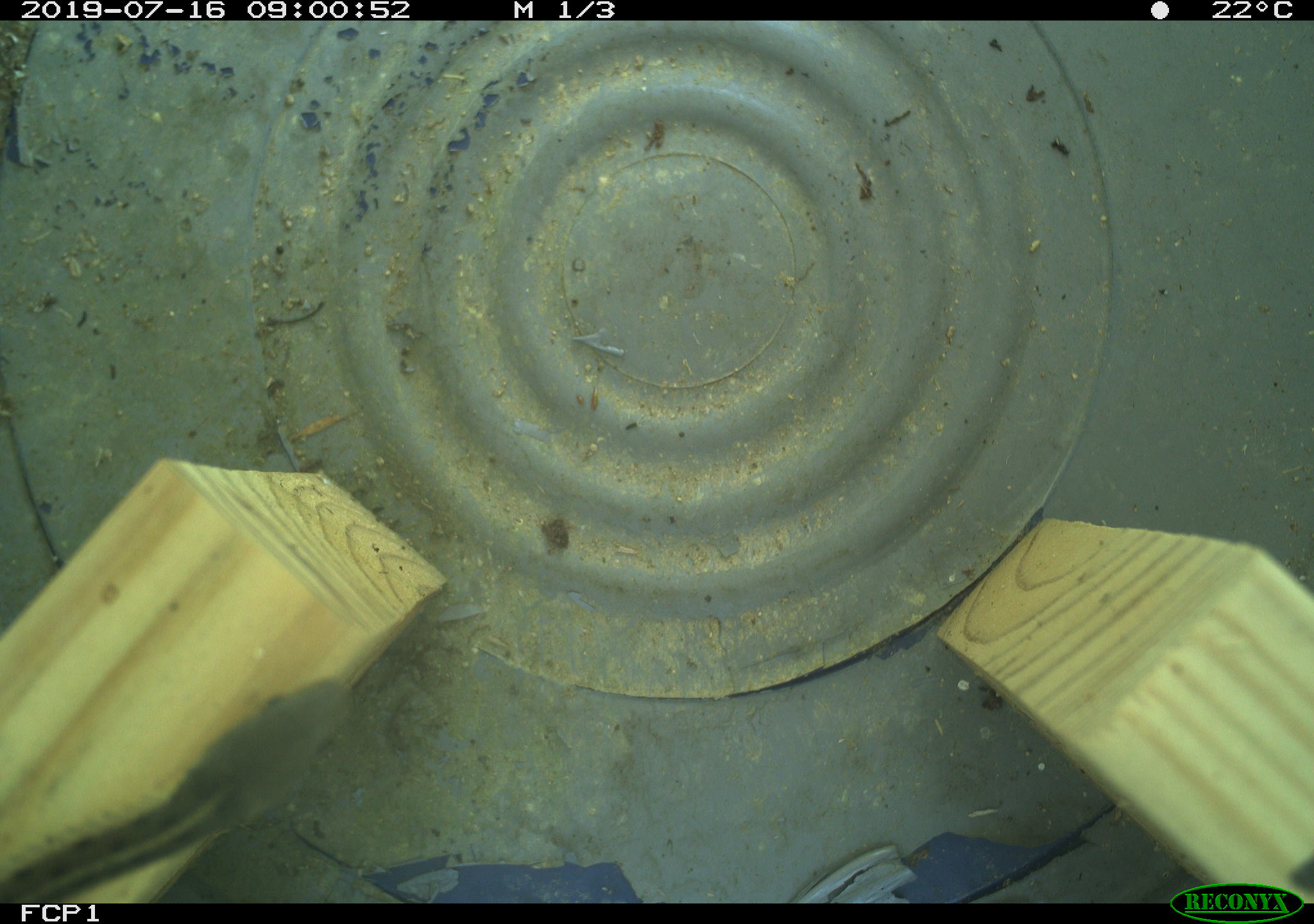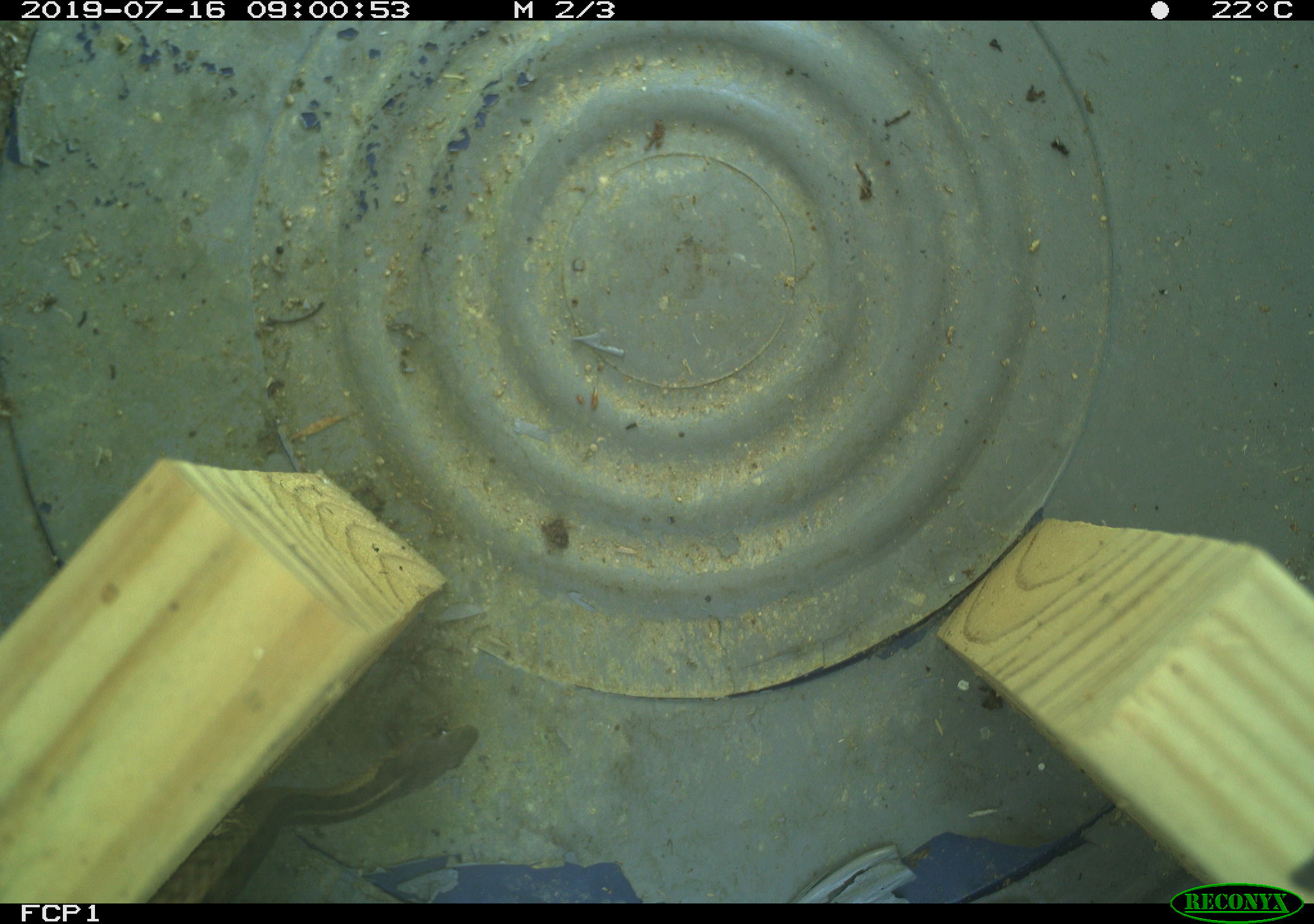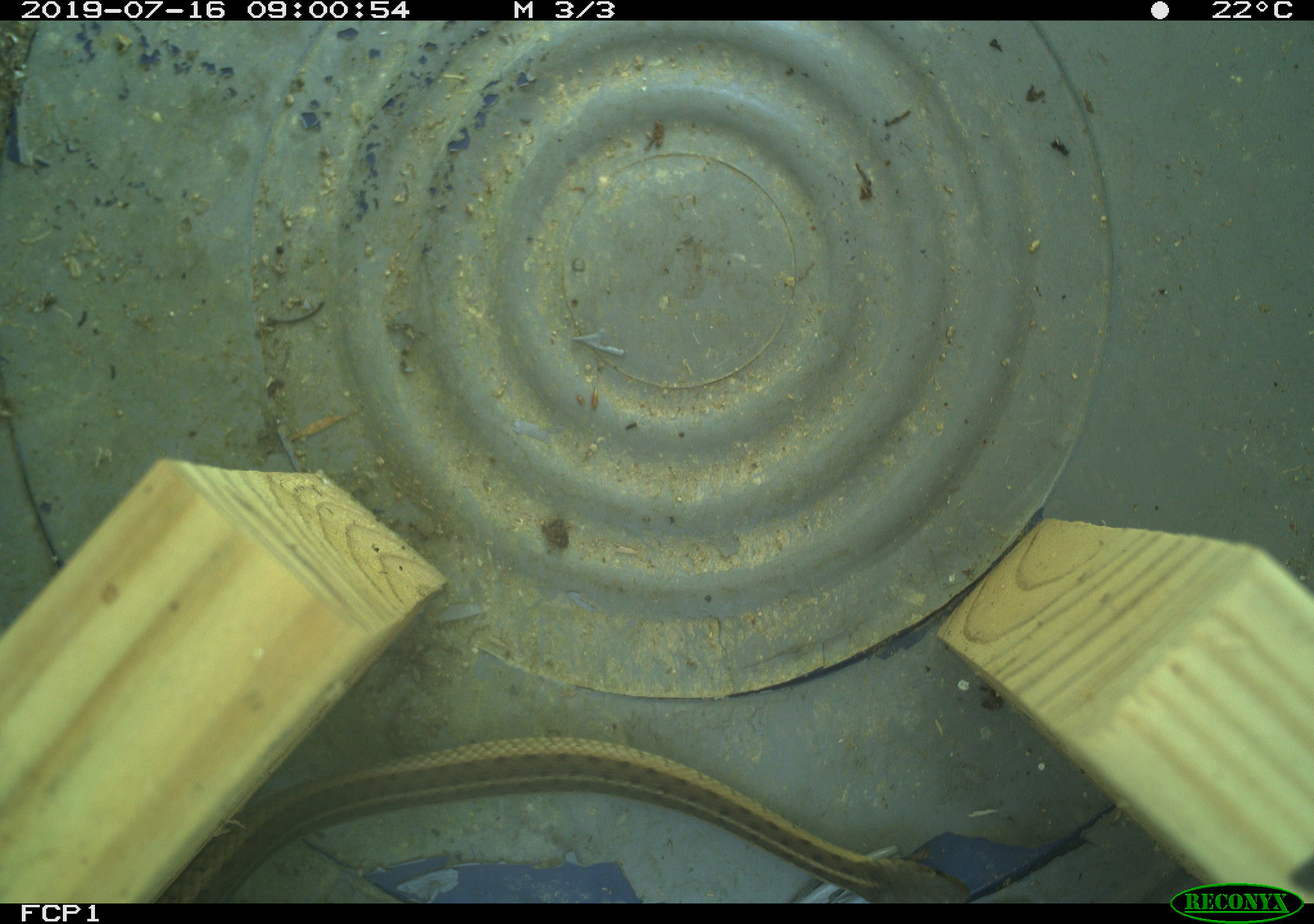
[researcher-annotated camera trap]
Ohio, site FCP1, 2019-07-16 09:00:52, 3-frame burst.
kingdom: Animalia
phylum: Chordata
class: Reptilia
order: Squamata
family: Colubridae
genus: Thamnophis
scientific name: Thamnophis sirtalis sirtalis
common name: eastern gartersnake